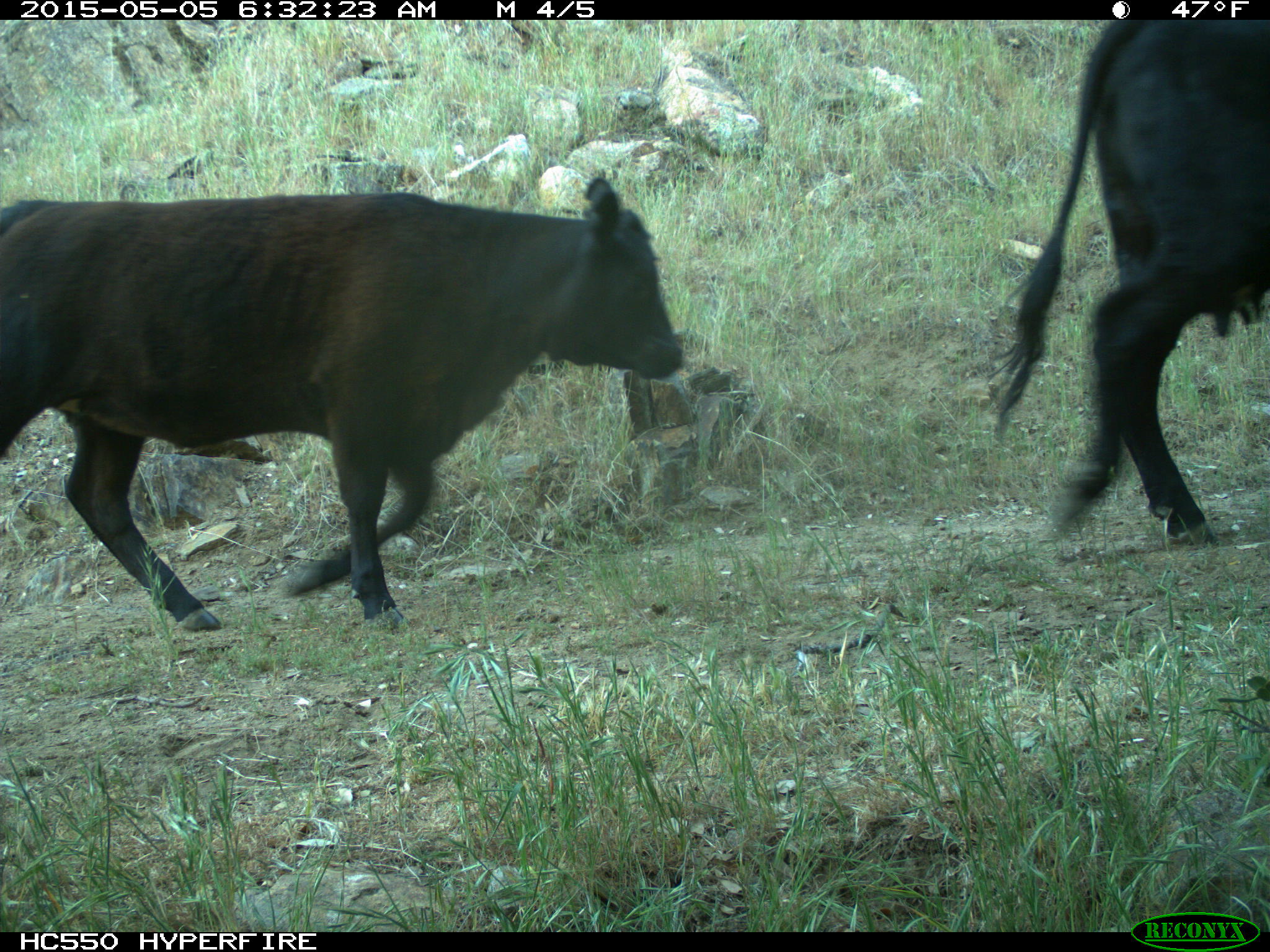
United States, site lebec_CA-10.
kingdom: Animalia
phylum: Chordata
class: Mammalia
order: Artiodactyla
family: Bovidae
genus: Bos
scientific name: Bos taurus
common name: domestic cow